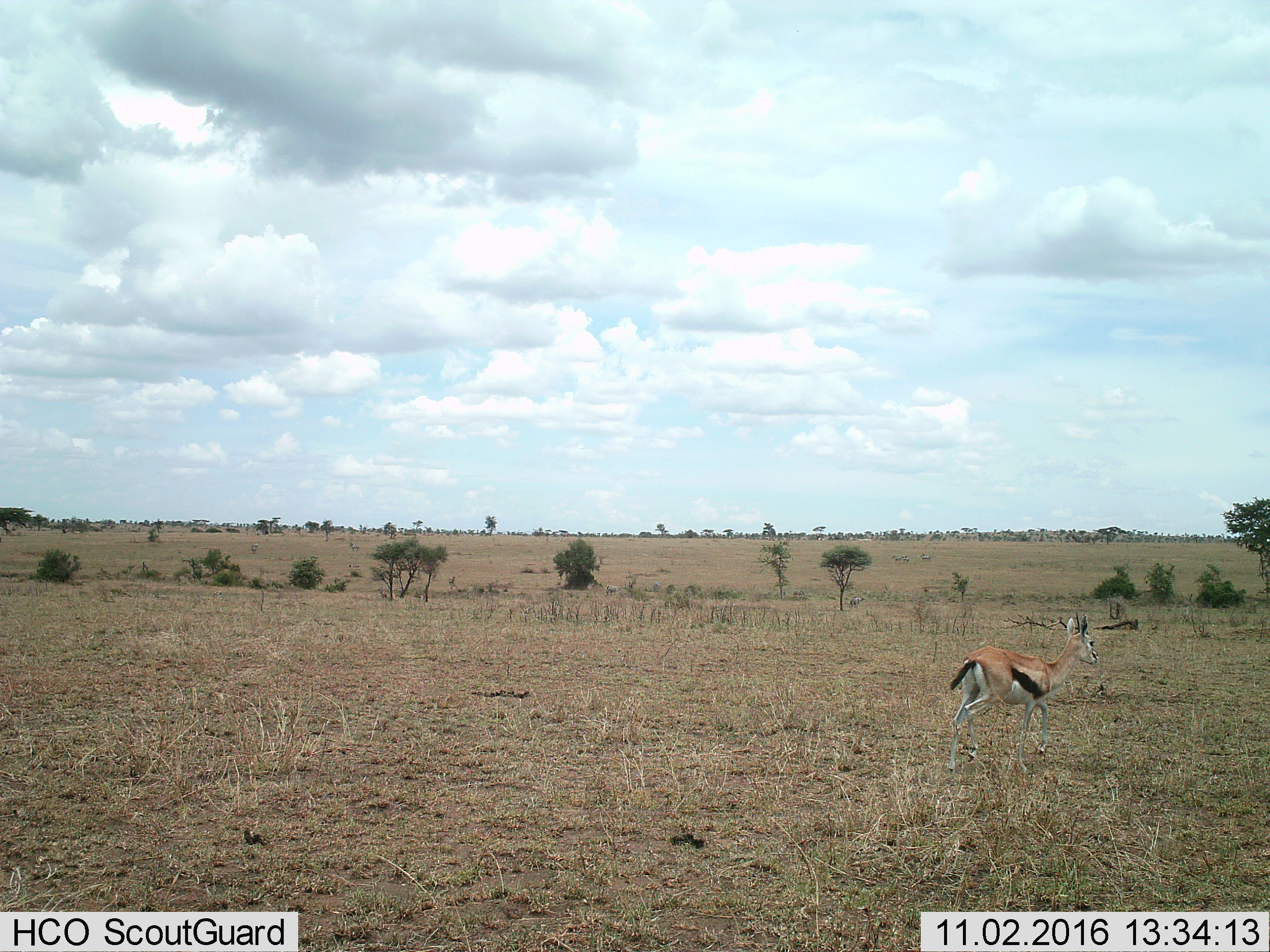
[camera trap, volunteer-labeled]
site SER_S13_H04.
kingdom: Animalia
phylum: Chordata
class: Mammalia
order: Artiodactyla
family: Bovidae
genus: Eudorcas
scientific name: Eudorcas thomsonii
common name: thomson's gazelle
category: gazellethomsons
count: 1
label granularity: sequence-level